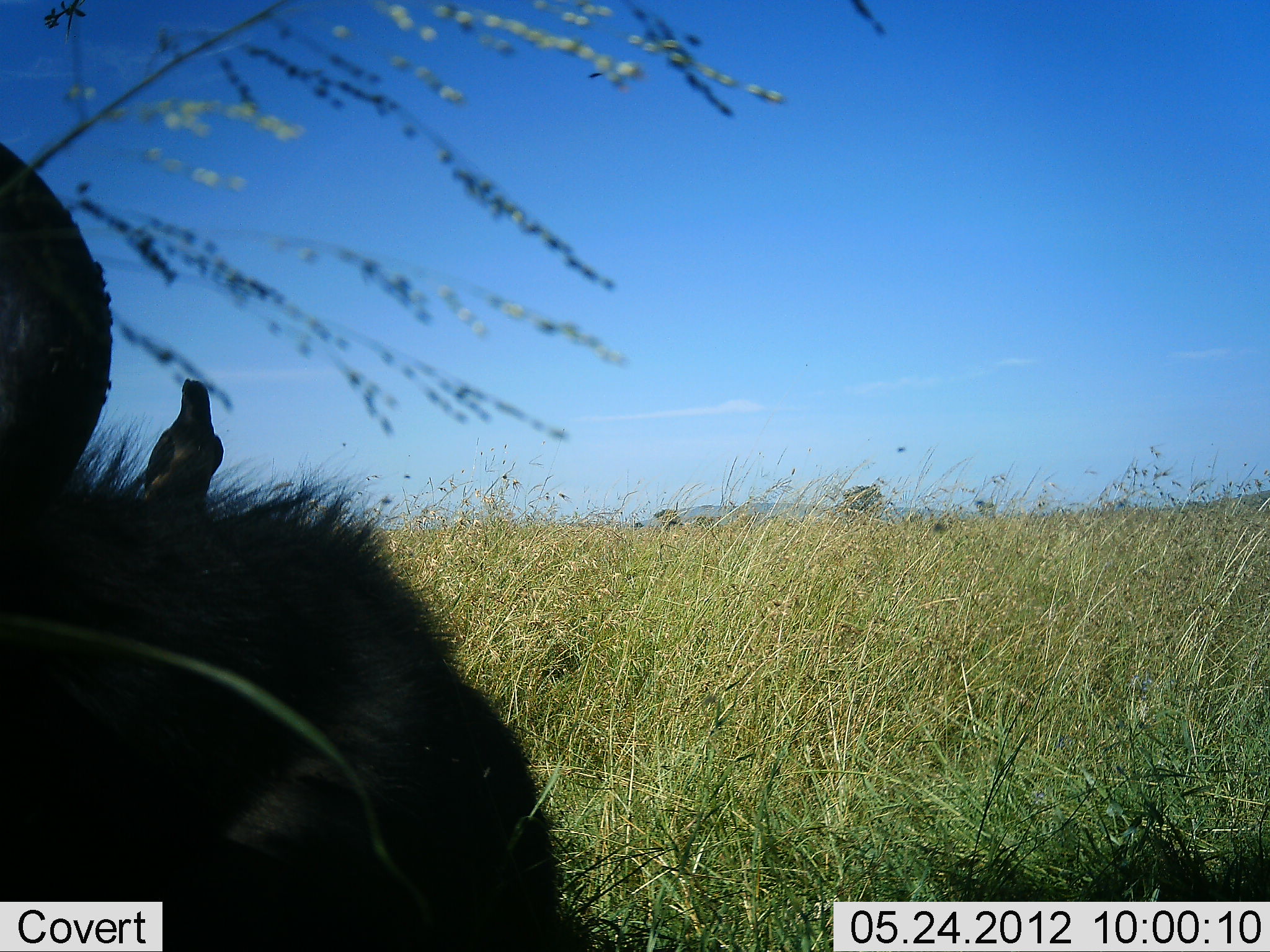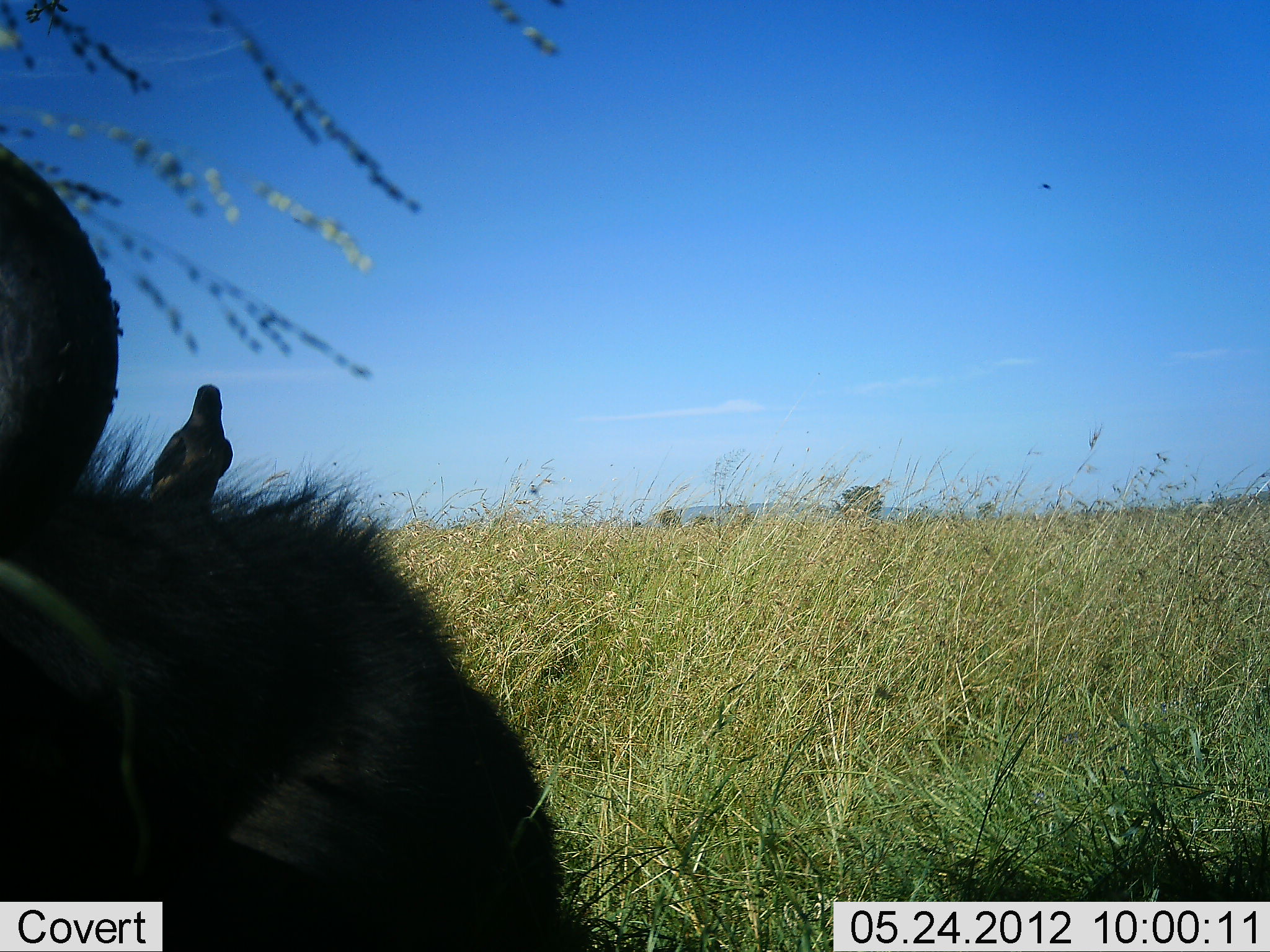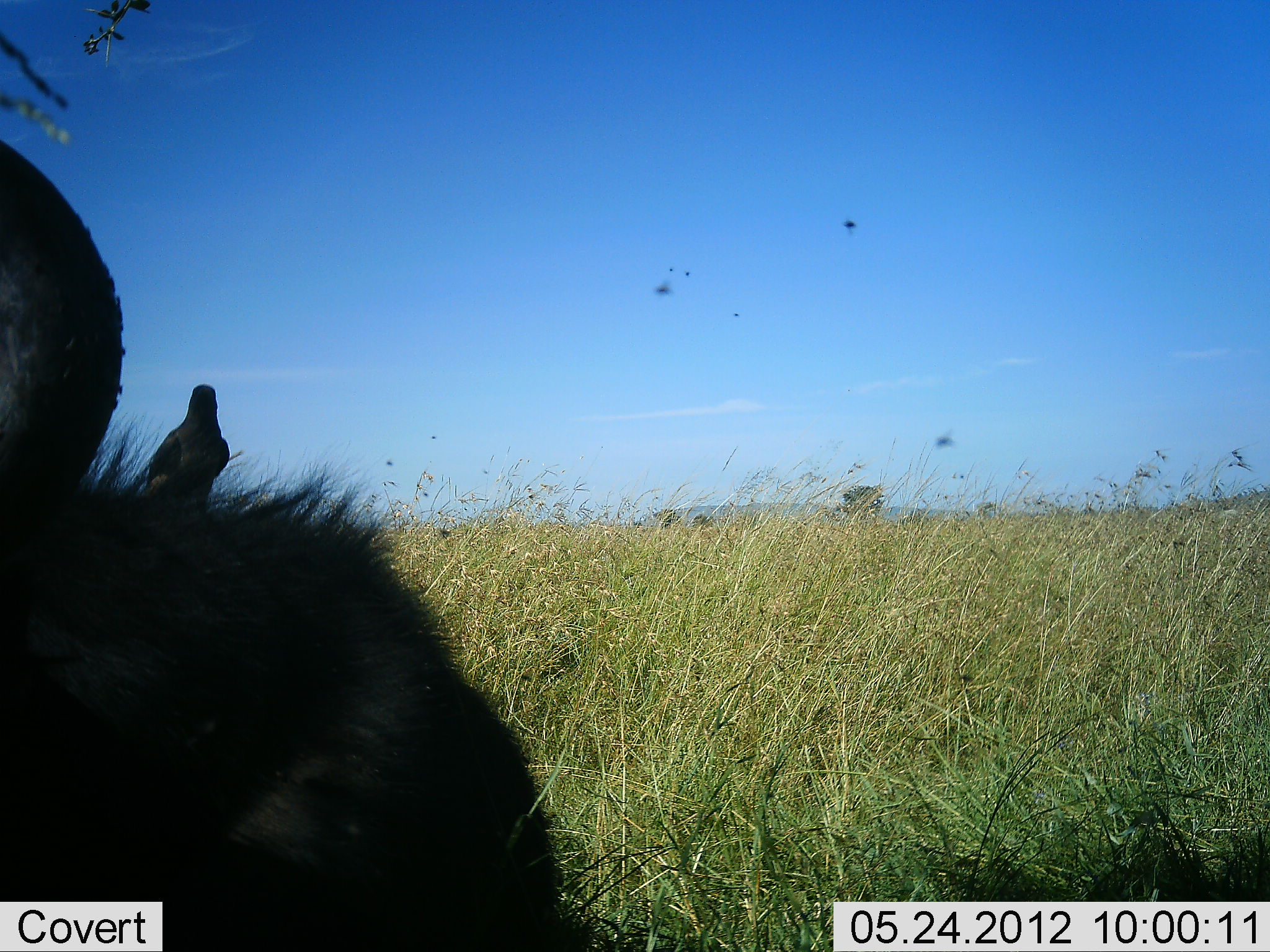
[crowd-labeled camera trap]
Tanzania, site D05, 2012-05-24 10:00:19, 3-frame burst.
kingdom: Animalia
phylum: Chordata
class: Mammalia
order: Artiodactyla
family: Bovidae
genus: Syncerus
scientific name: Syncerus caffer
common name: cape buffalo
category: buffalo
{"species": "buffalo (cape buffalo) (Syncerus caffer)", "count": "1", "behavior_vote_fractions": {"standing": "20%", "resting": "80%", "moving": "0%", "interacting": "0%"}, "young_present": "0%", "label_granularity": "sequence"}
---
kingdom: Animalia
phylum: Chordata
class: Aves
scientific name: Aves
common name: bird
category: otherbird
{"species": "otherbird (bird) (Aves)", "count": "1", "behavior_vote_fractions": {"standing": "69%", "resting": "31%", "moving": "0%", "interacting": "0%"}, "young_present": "0%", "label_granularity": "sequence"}